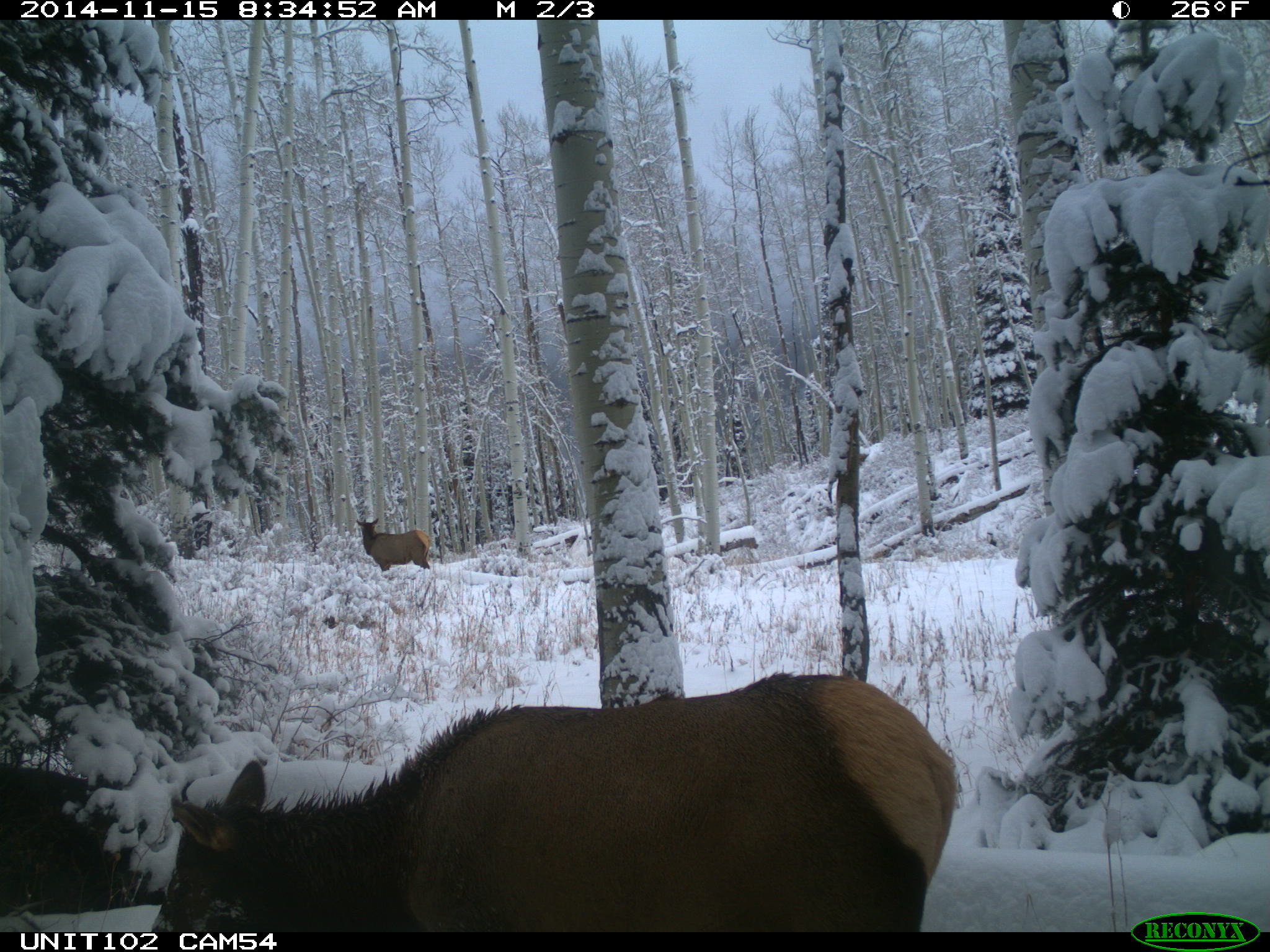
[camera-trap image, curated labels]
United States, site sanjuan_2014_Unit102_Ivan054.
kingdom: Animalia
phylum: Chordata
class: Mammalia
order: Artiodactyla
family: Cervidae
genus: Cervus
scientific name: Cervus elaphus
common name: red deer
Cervus elaphus (red deer).